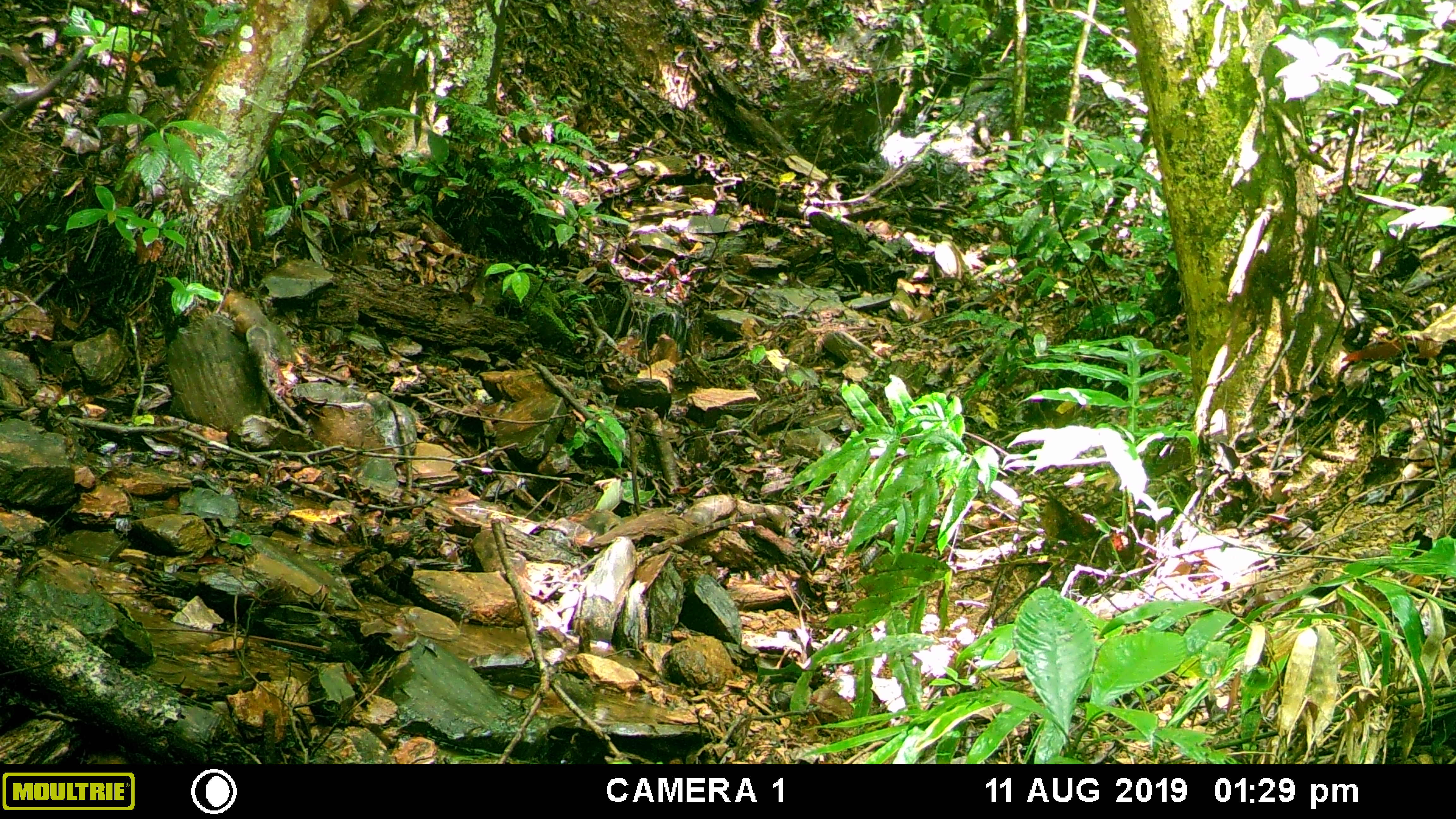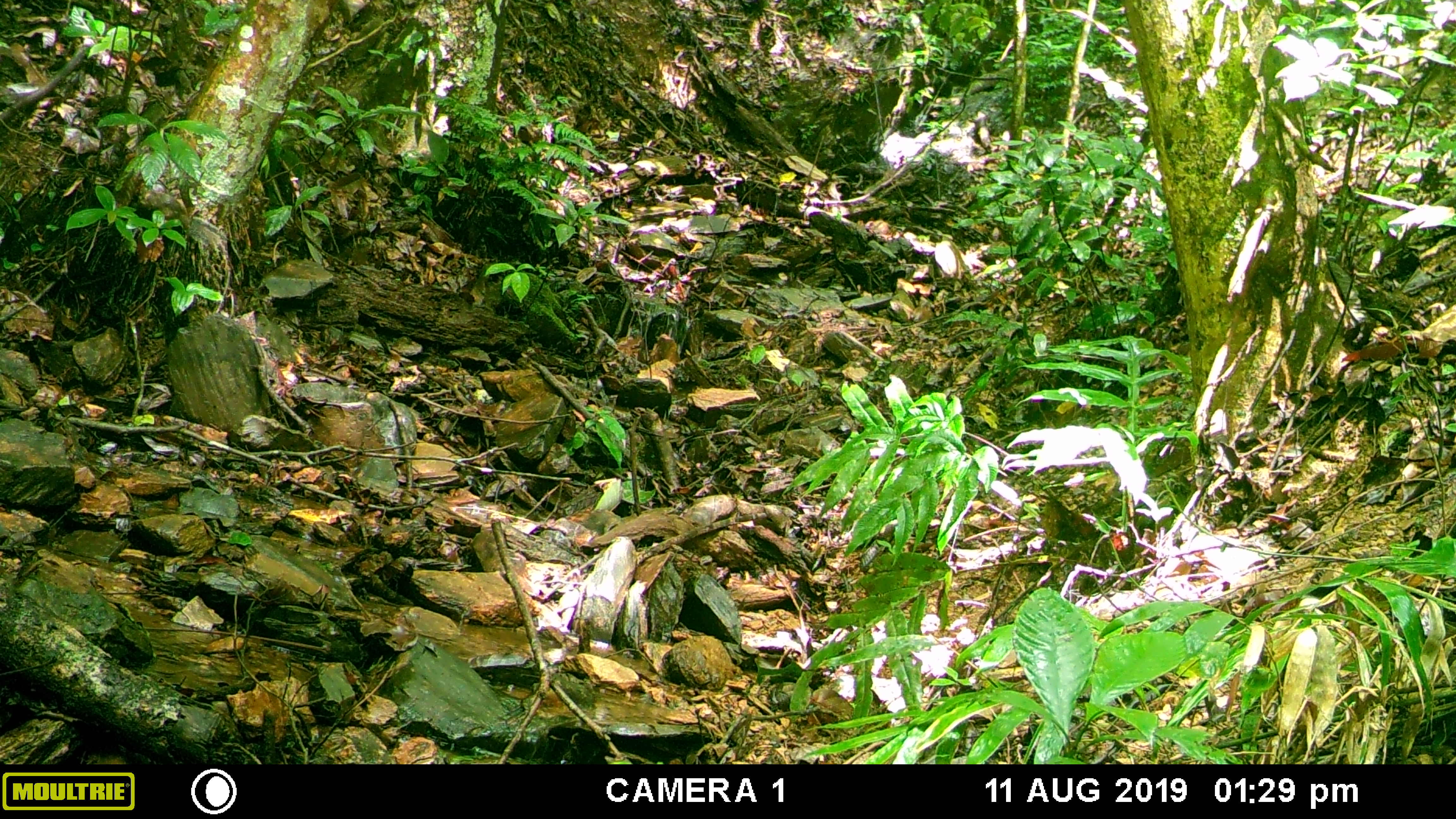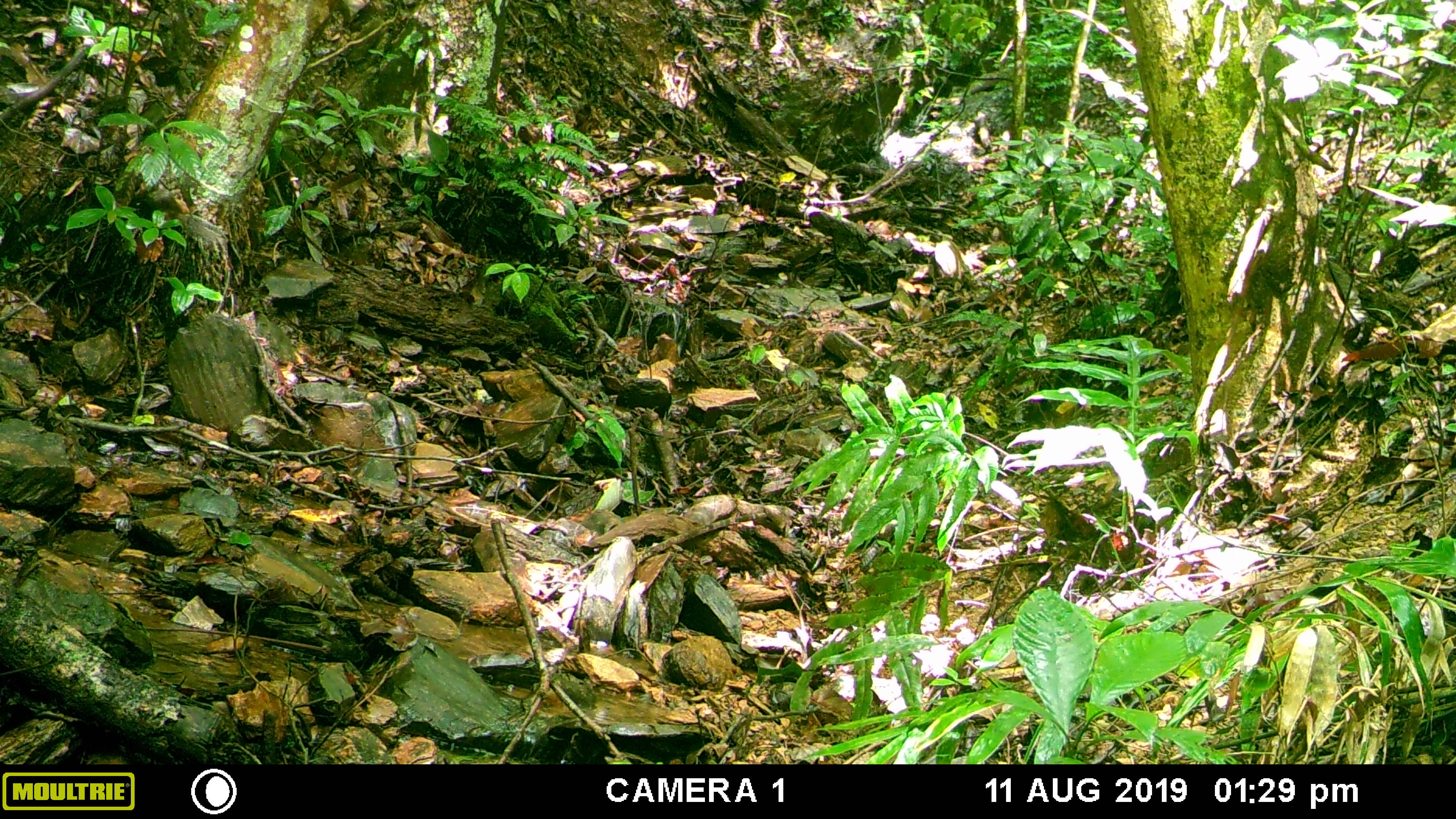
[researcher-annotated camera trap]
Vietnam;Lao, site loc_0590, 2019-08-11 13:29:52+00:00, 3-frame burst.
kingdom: Animalia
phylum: Chordata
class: Mammalia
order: Rodentia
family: Sciuridae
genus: Dremomys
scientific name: Dremomys rufigenis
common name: red-cheeked squirrel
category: red cheeked squirrel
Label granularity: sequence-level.